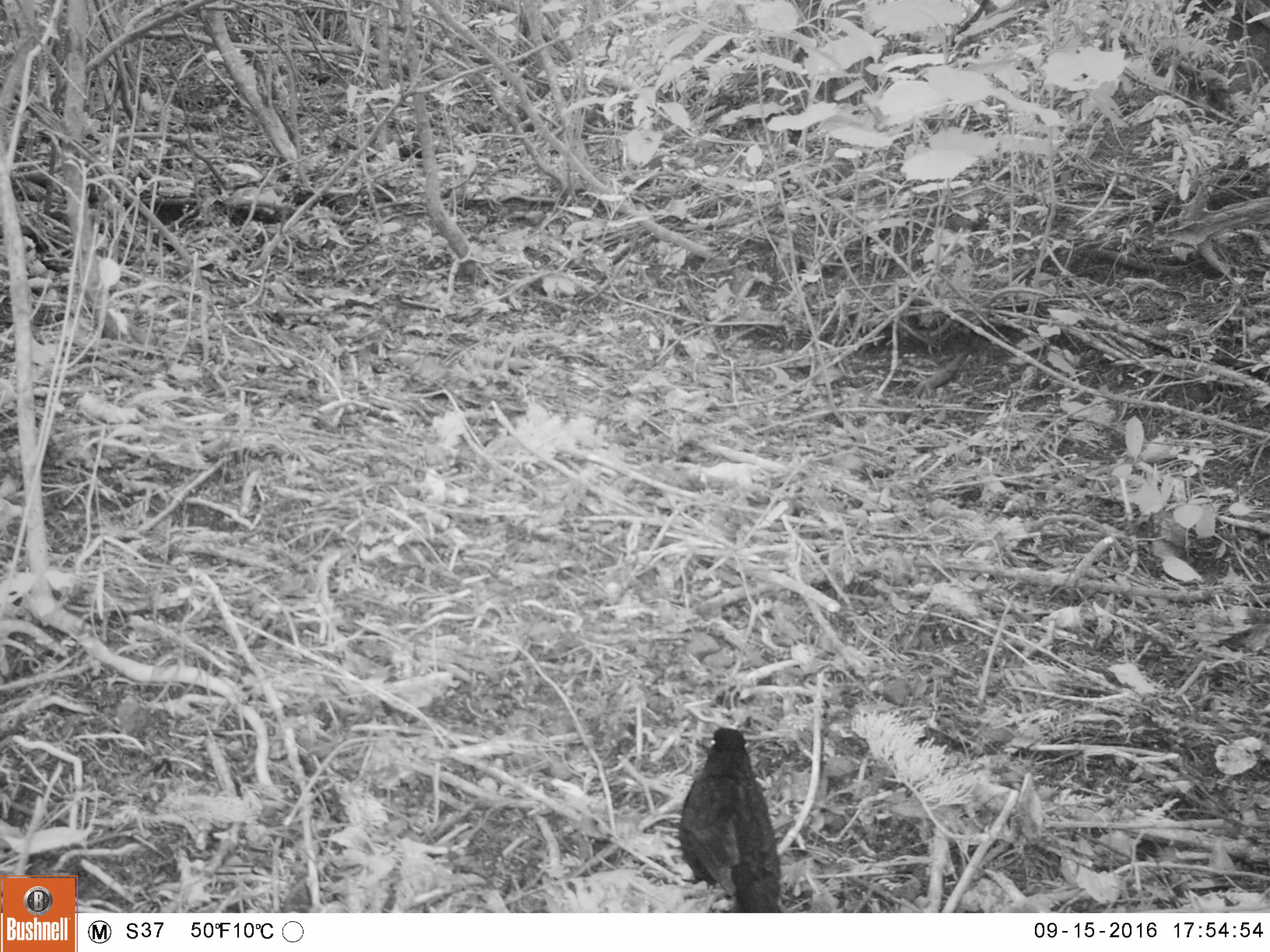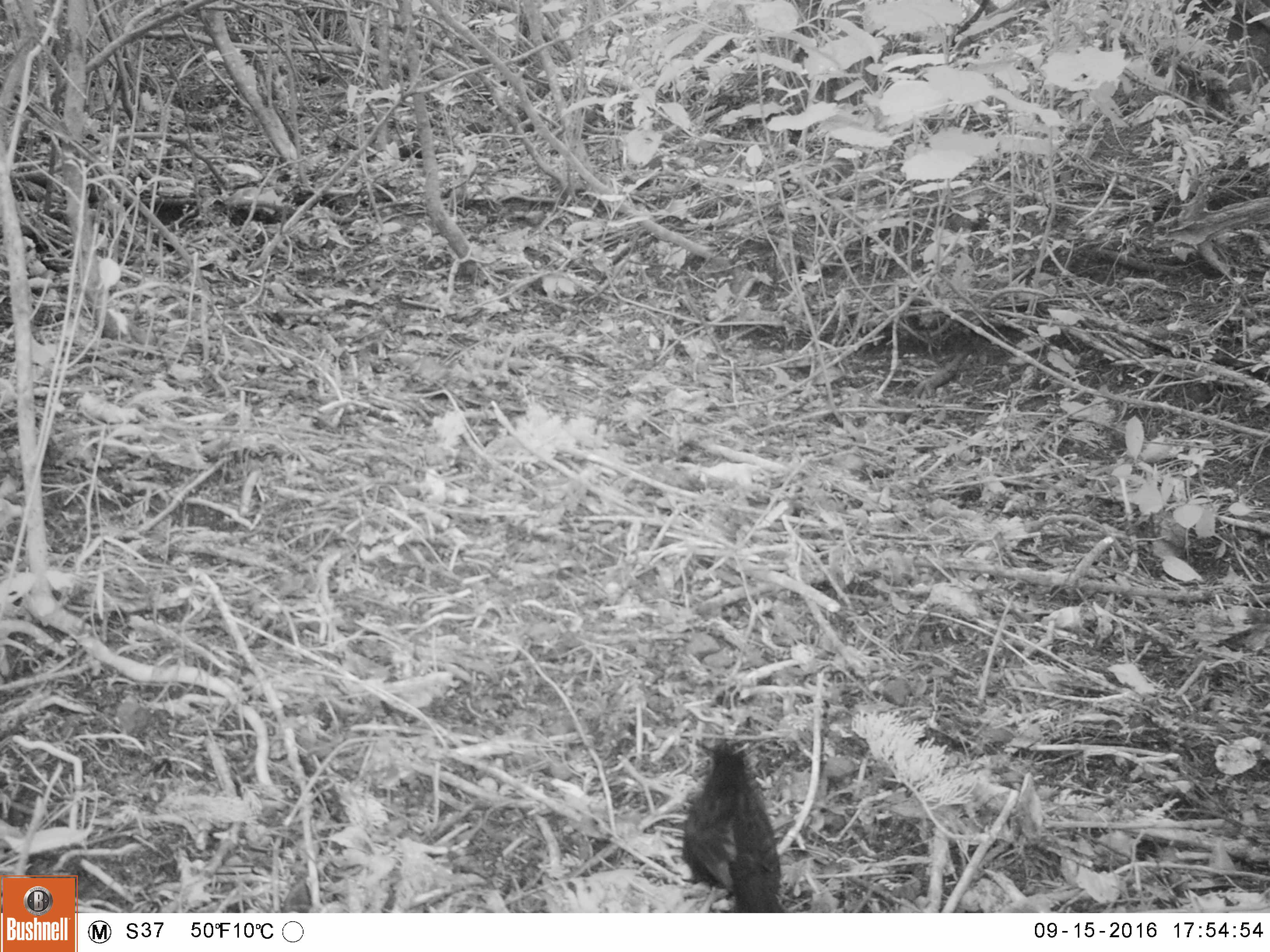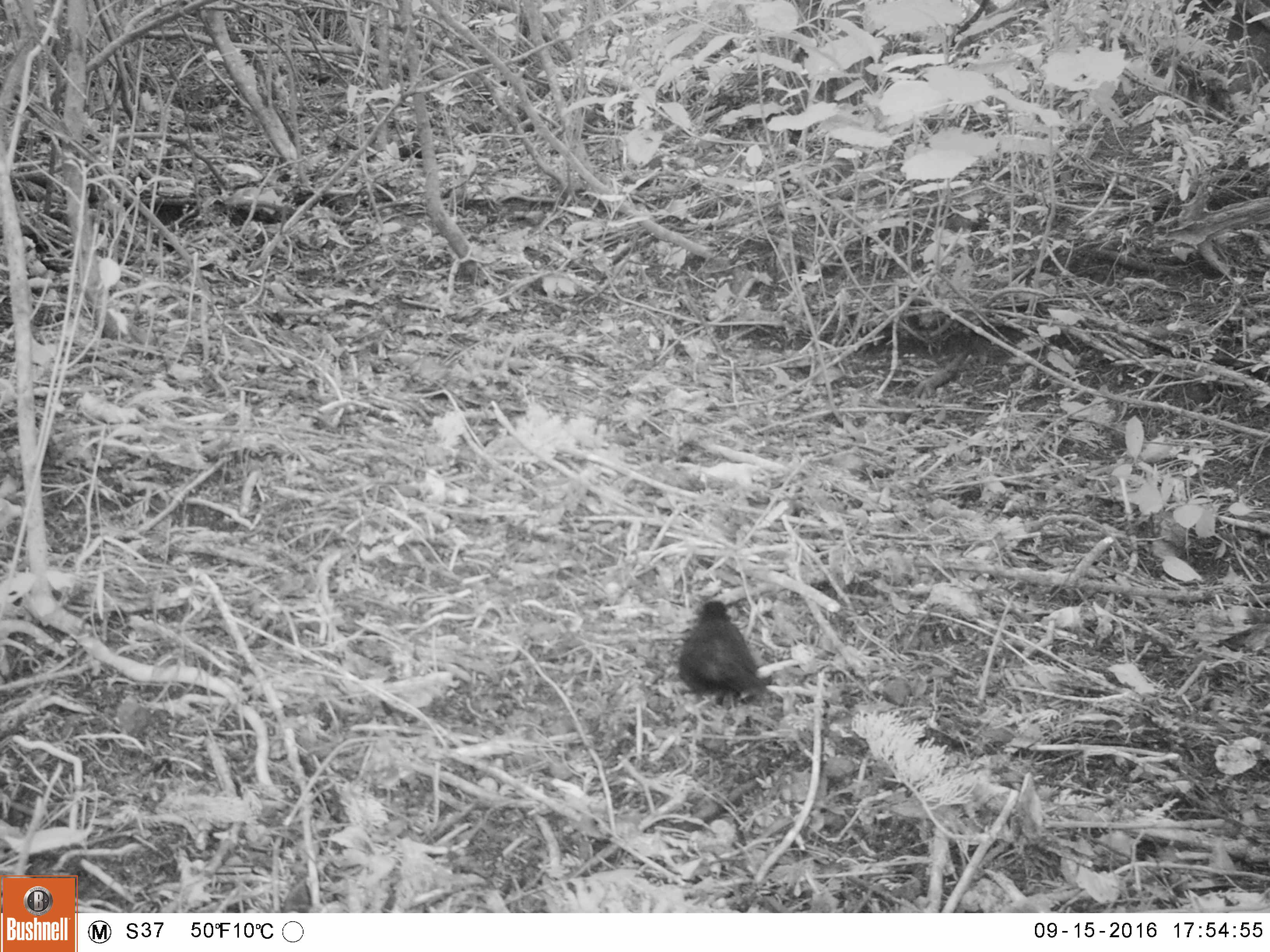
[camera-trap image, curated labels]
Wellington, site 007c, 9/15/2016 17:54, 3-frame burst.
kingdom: Animalia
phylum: Chordata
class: Aves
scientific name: Aves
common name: bird